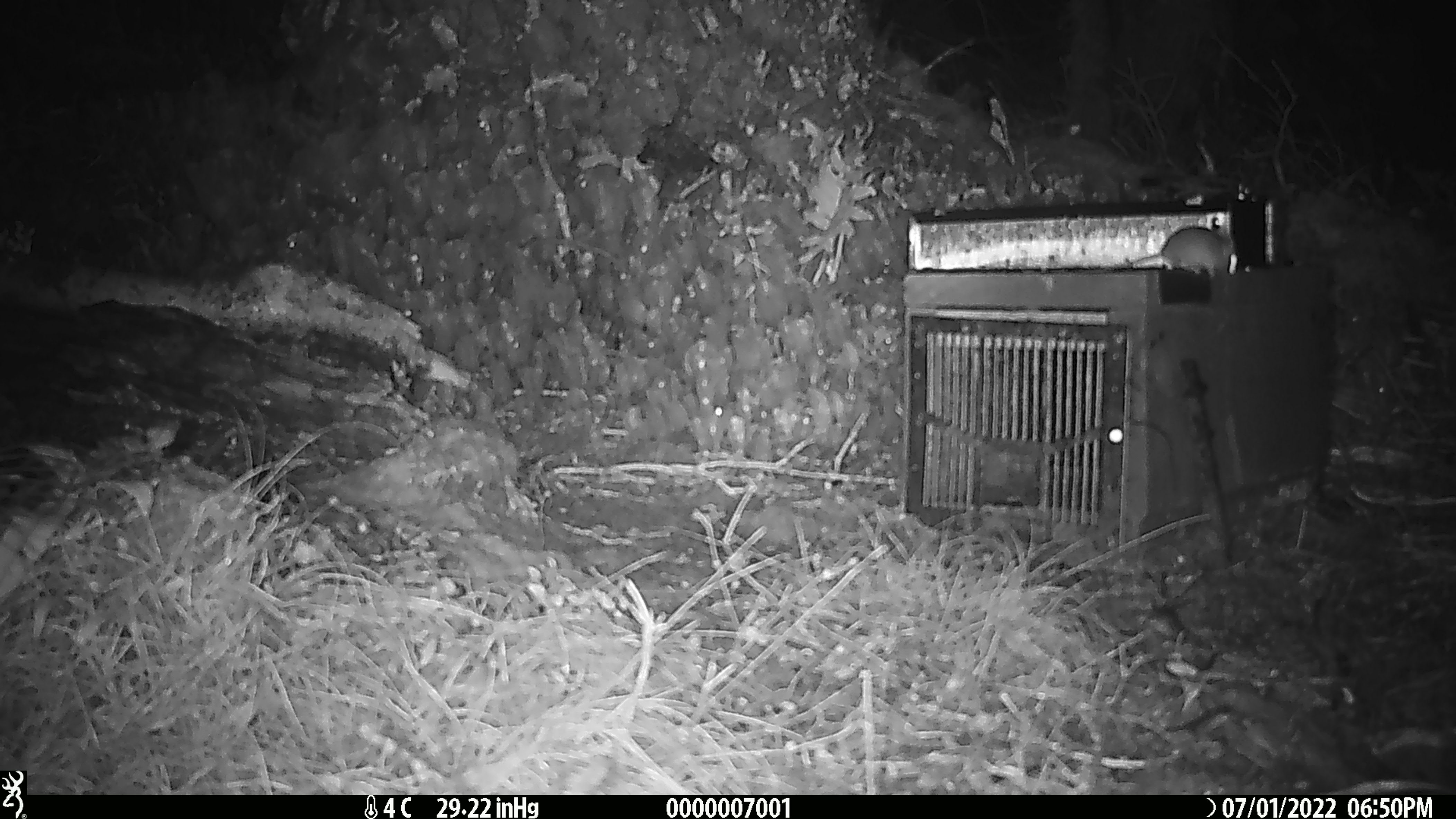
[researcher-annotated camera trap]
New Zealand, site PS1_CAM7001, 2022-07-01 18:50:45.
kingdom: Animalia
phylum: Chordata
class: Mammalia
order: Rodentia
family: Muridae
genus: Mus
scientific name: Mus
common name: mouse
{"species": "mouse (Mus)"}